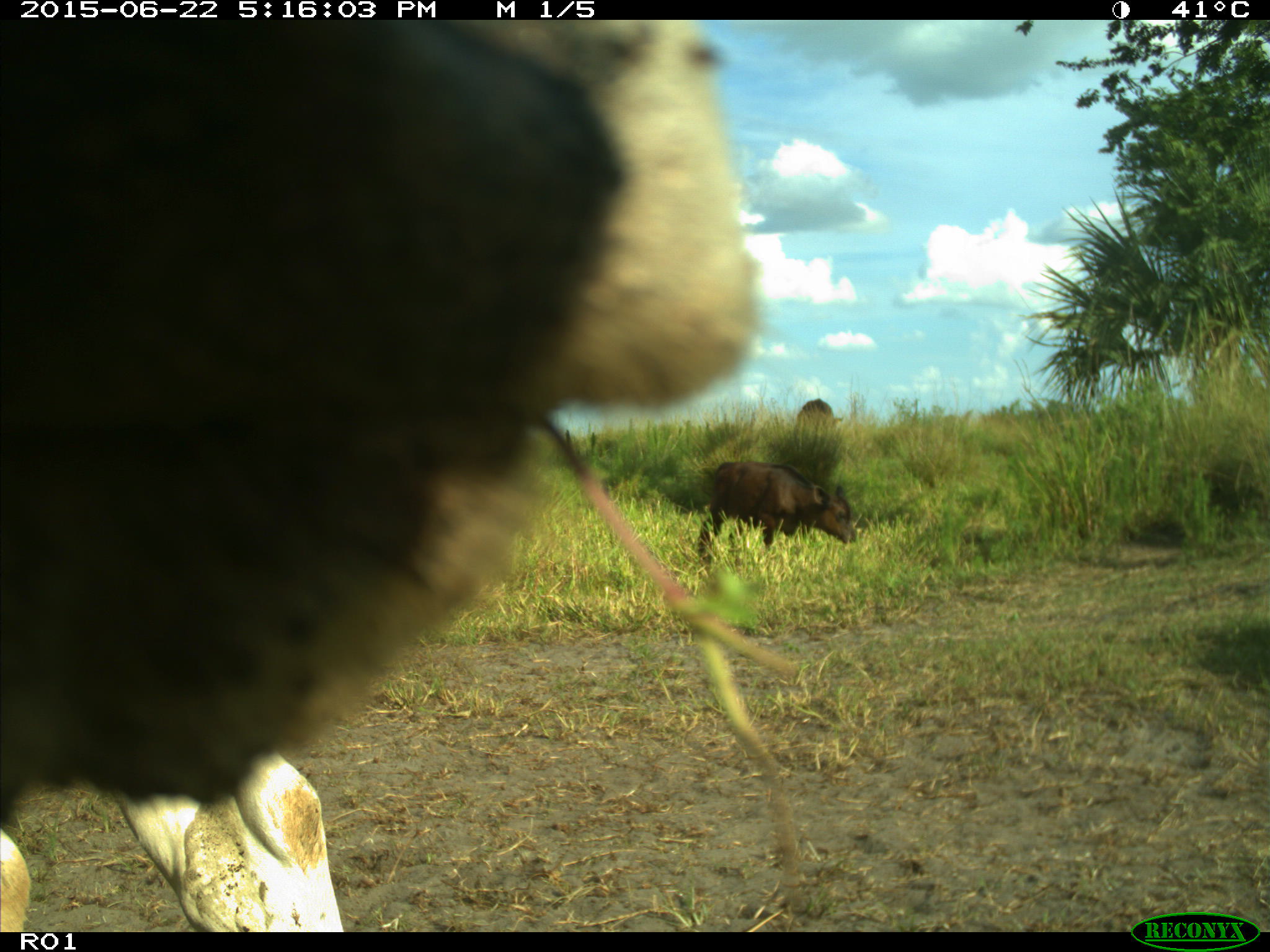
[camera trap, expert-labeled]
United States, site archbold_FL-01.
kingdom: Animalia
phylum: Chordata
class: Mammalia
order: Artiodactyla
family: Bovidae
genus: Bos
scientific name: Bos taurus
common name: domestic cow